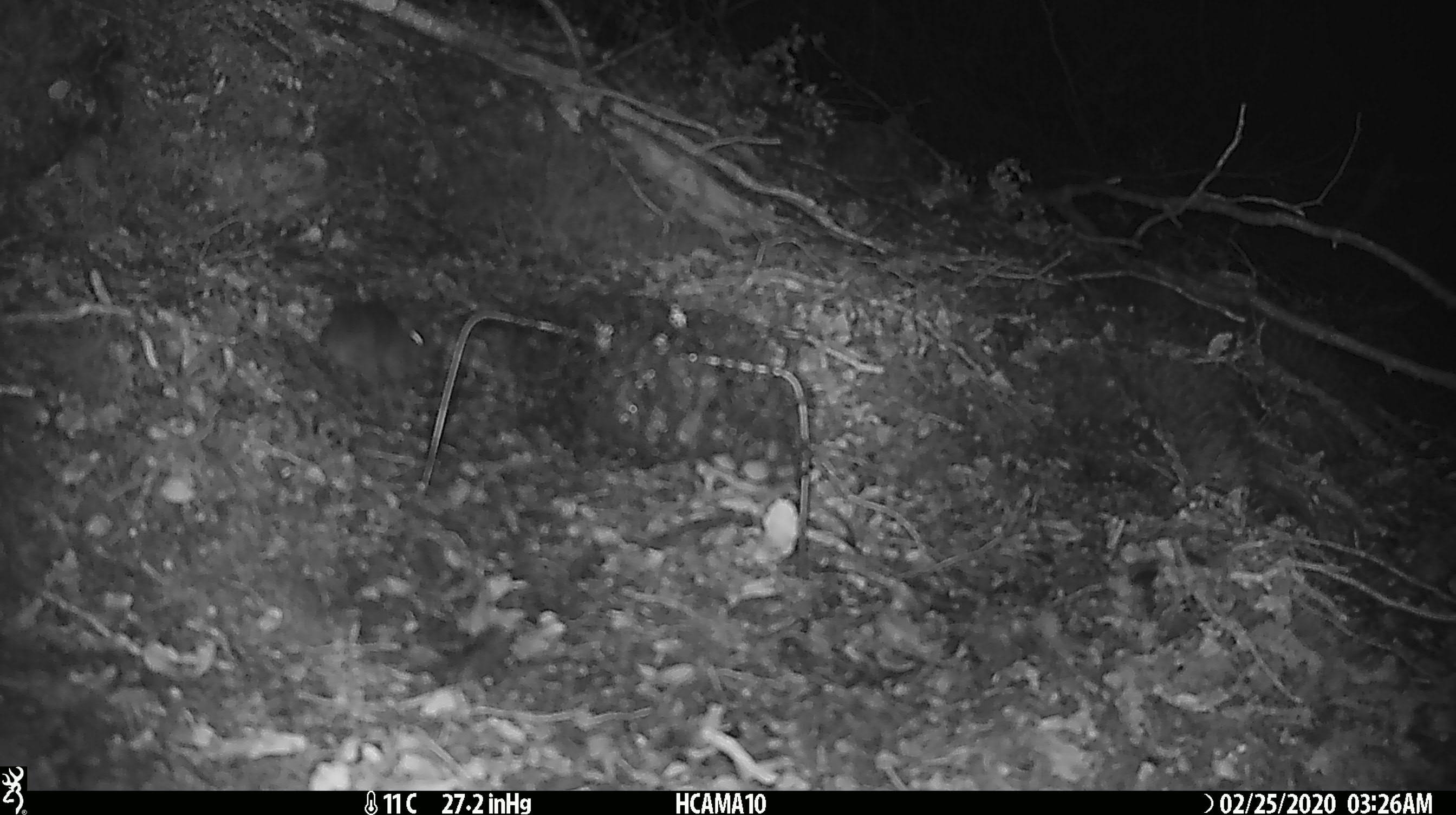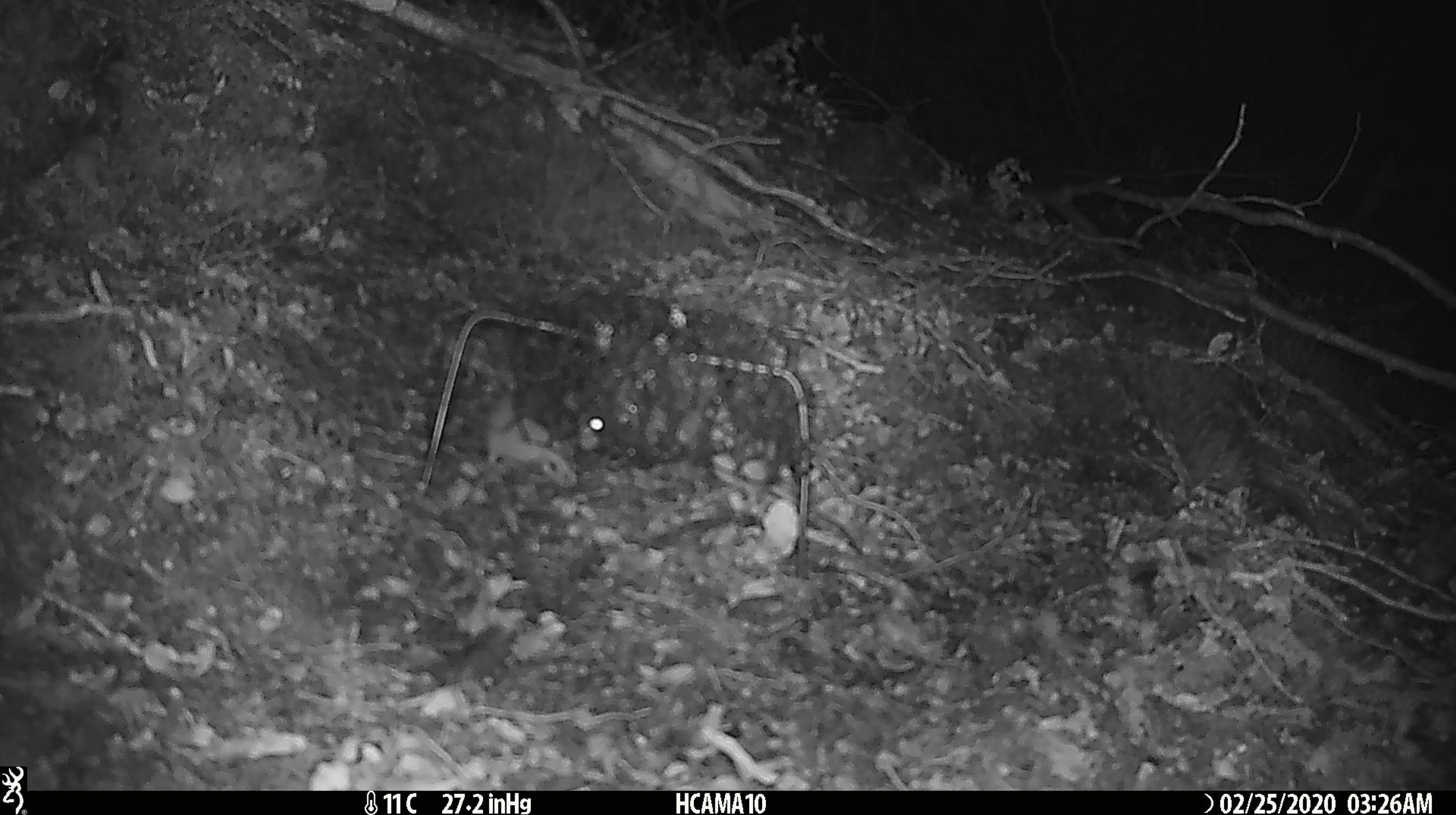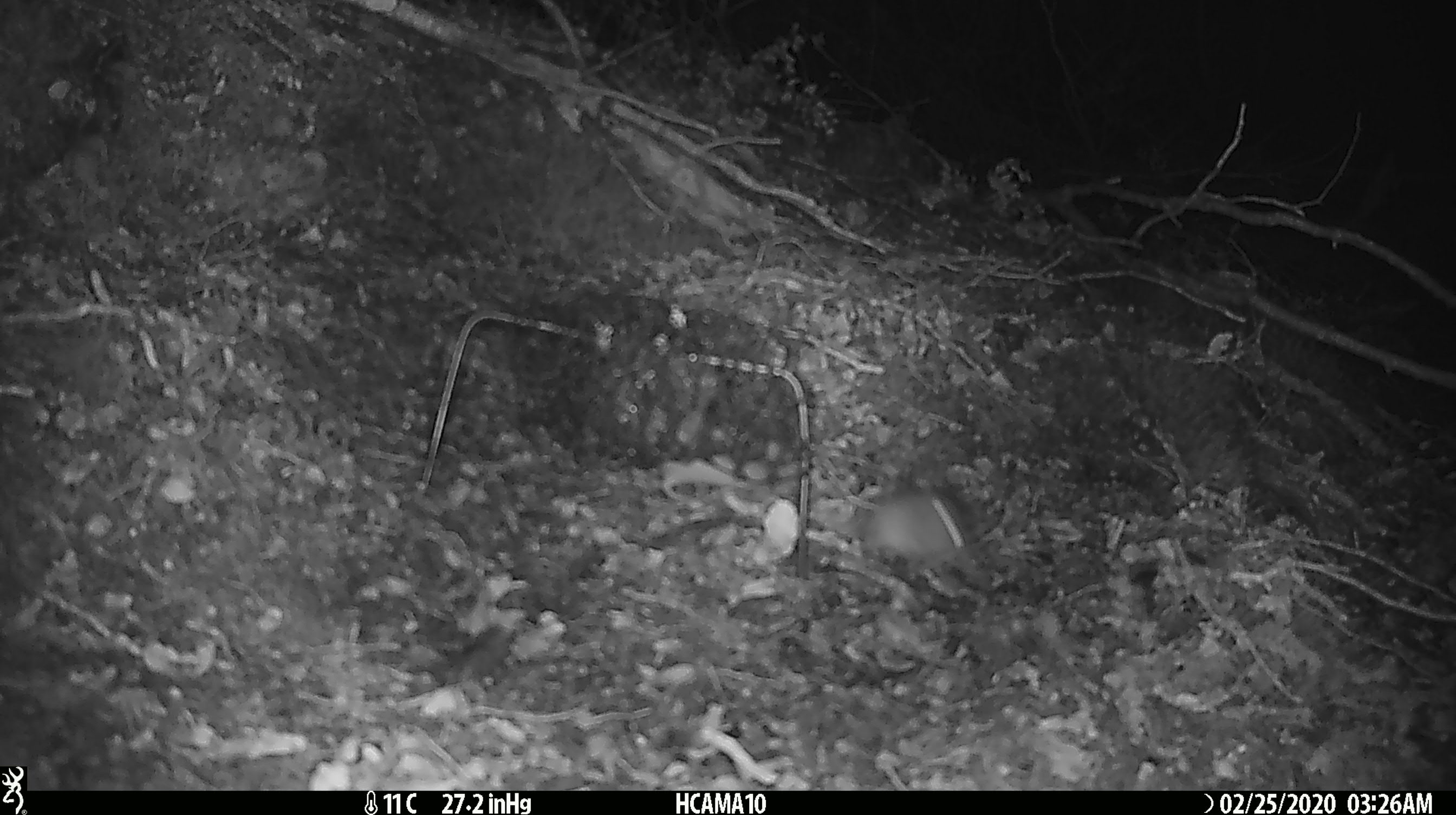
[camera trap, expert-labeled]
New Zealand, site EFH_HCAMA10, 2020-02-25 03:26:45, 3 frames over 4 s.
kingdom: Animalia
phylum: Chordata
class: Mammalia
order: Rodentia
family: Muridae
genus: Mus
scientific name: Mus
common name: mouse